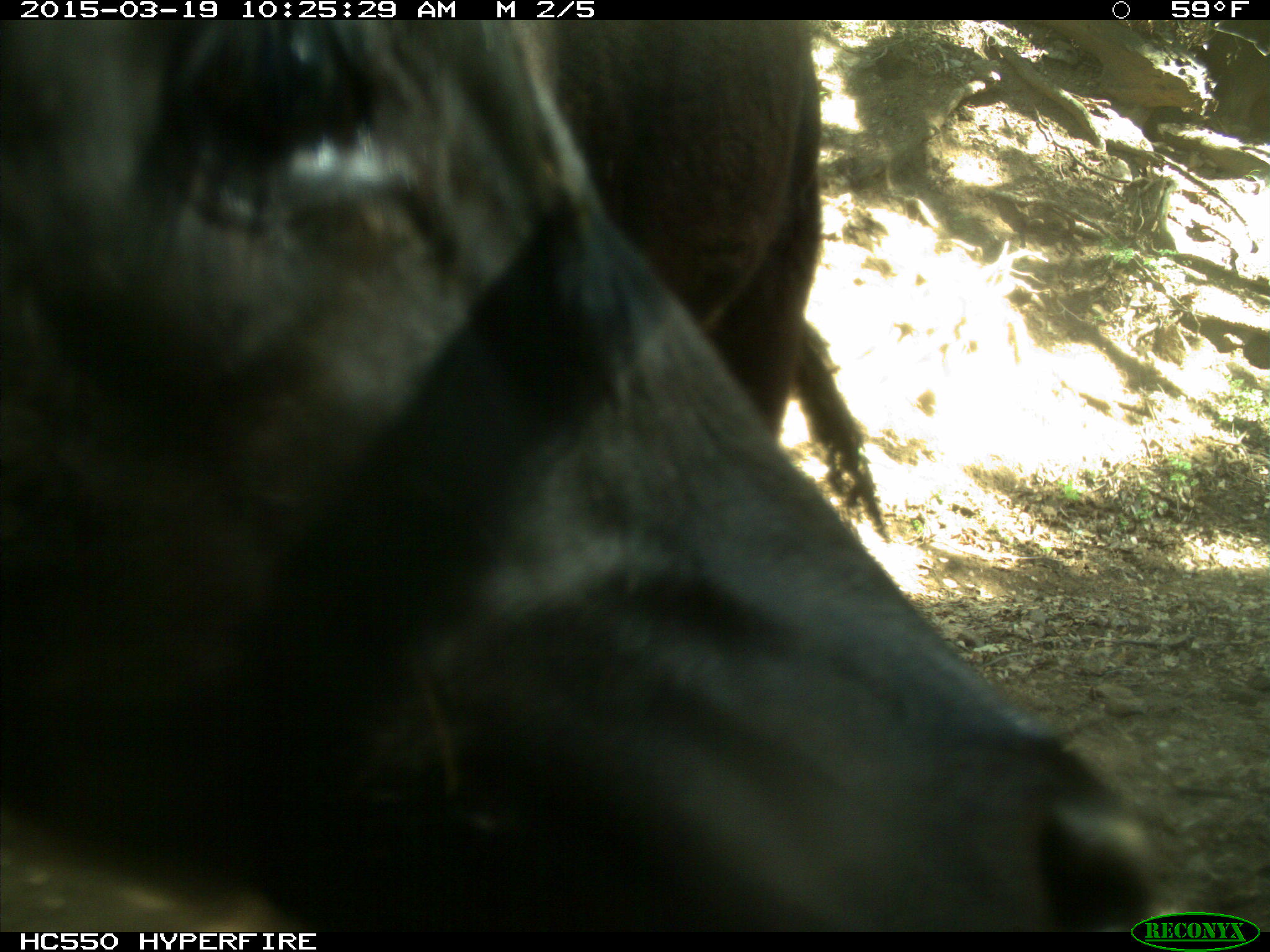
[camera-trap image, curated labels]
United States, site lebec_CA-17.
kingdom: Animalia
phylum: Chordata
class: Mammalia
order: Artiodactyla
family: Bovidae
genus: Bos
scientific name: Bos taurus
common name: domestic cow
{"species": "Bos taurus (domestic cow)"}